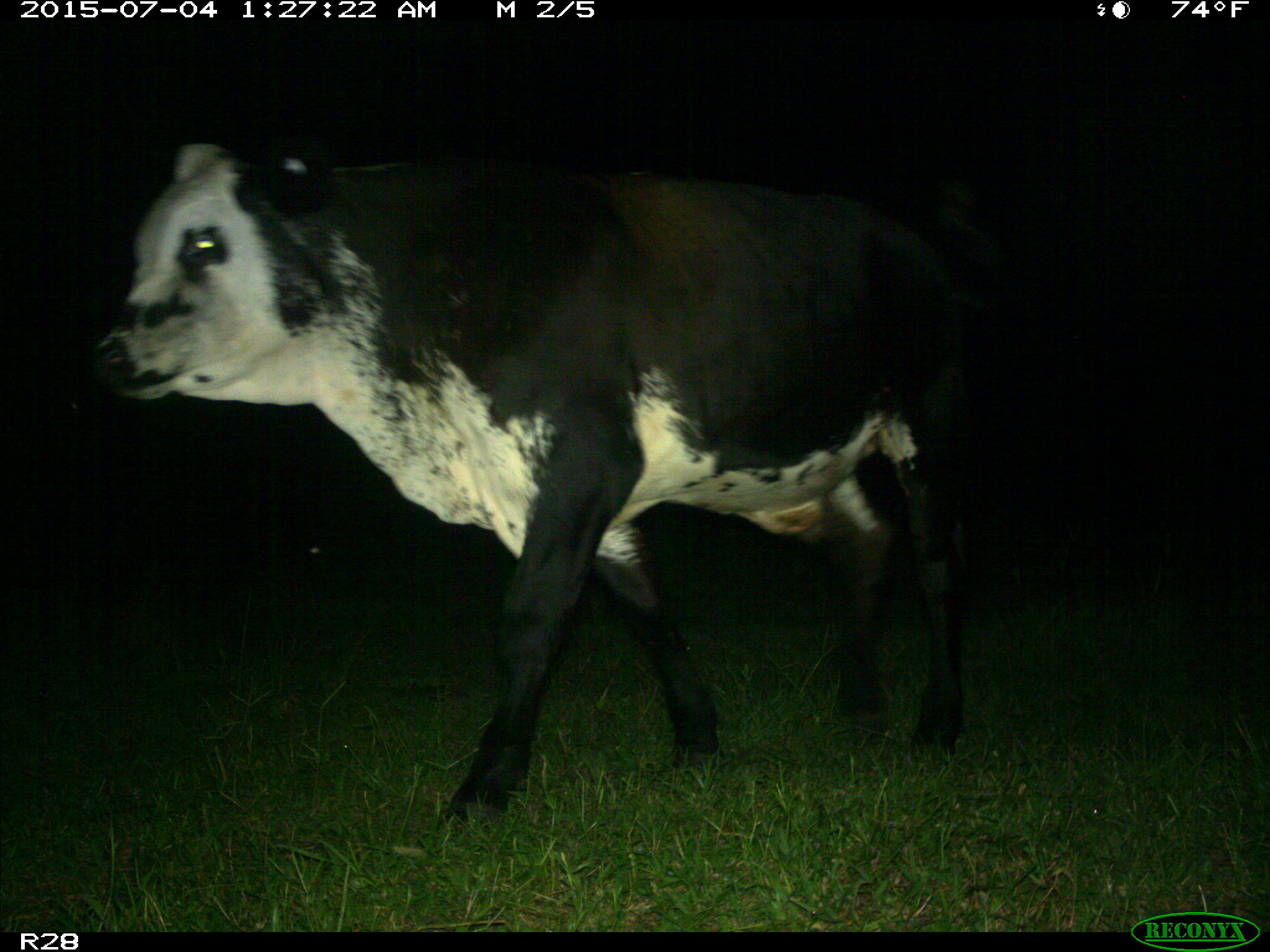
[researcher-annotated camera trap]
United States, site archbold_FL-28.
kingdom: Animalia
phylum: Chordata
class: Mammalia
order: Artiodactyla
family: Bovidae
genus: Bos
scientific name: Bos taurus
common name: domestic cow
Bos taurus (domestic cow).